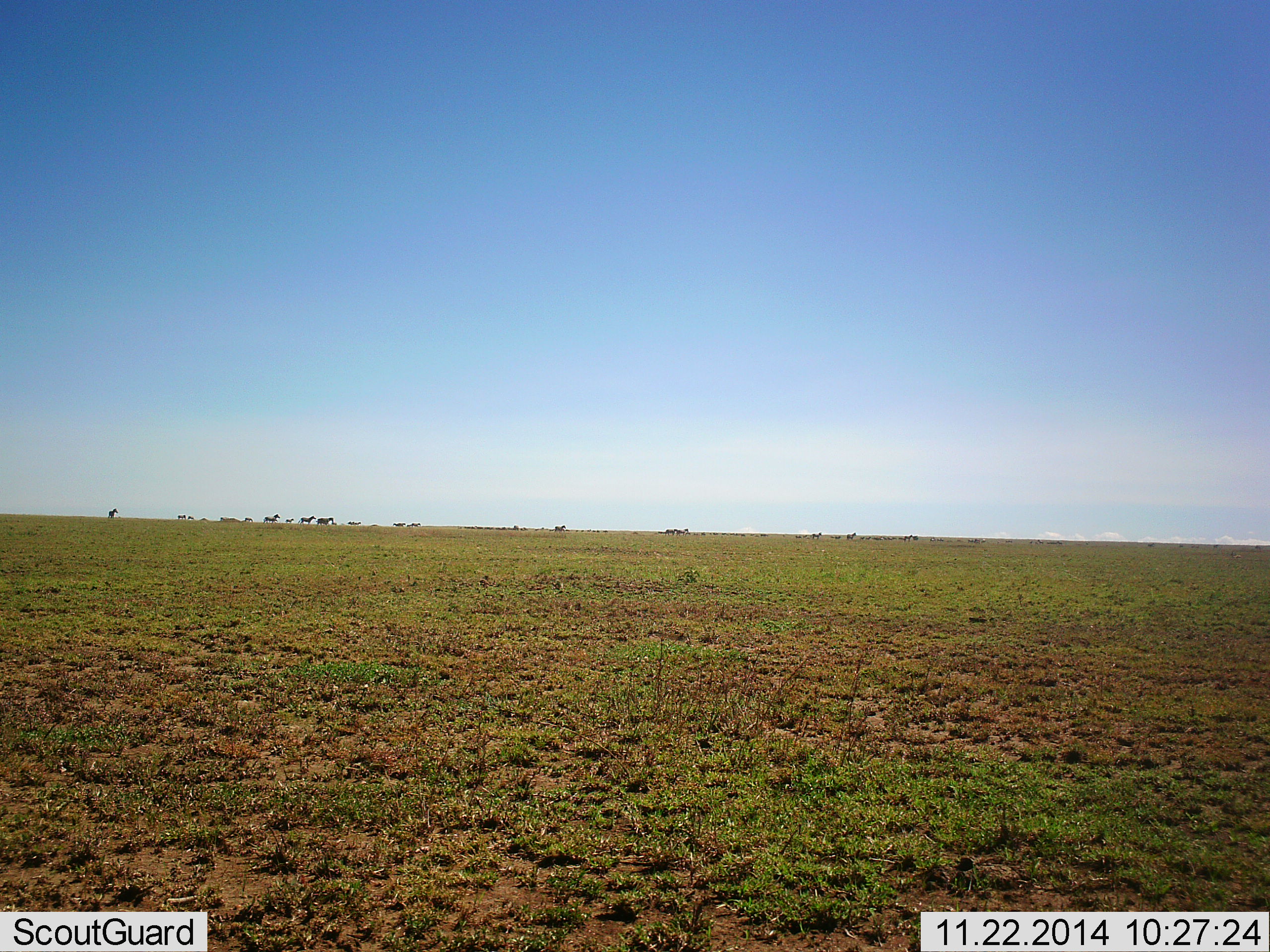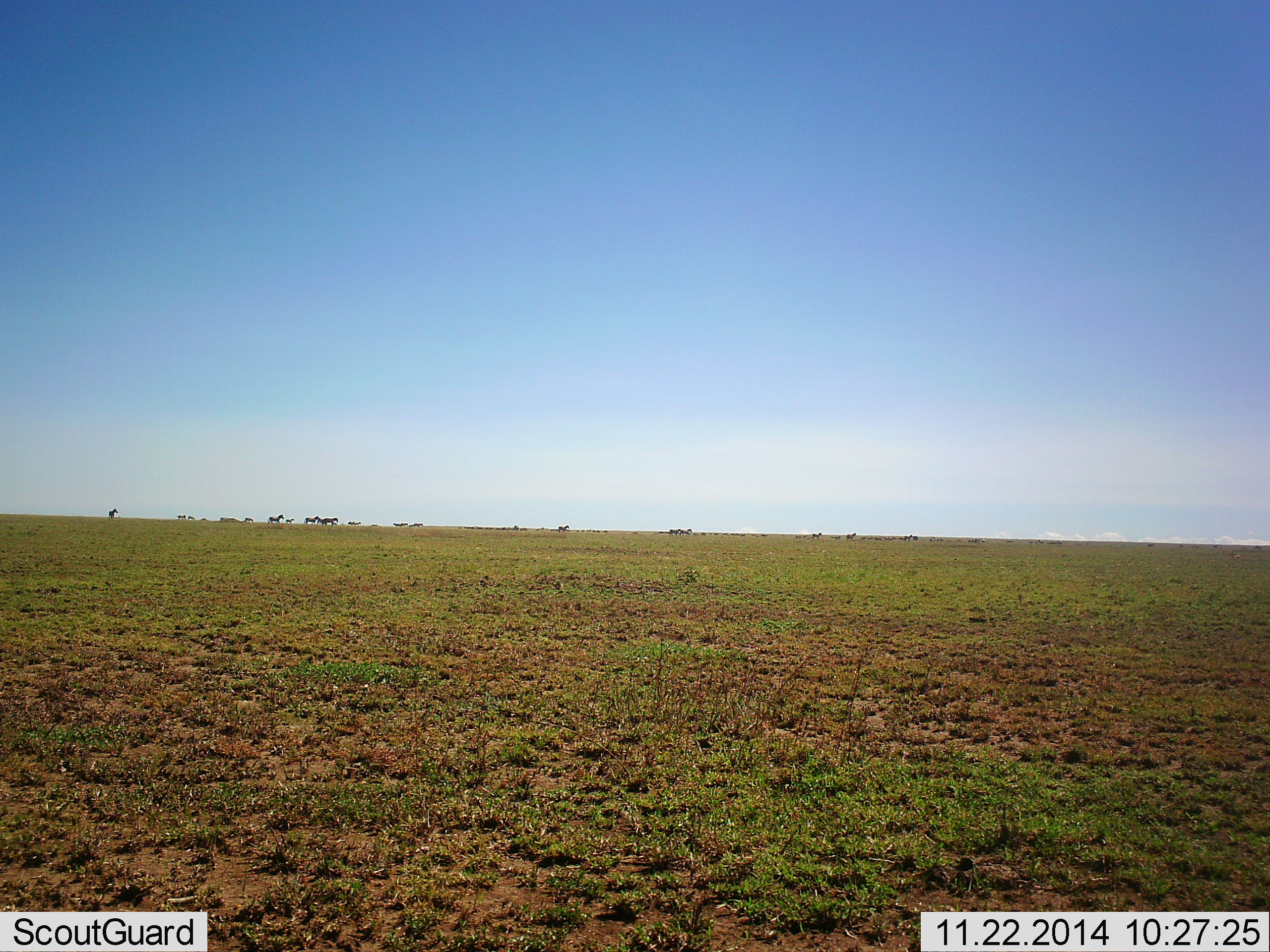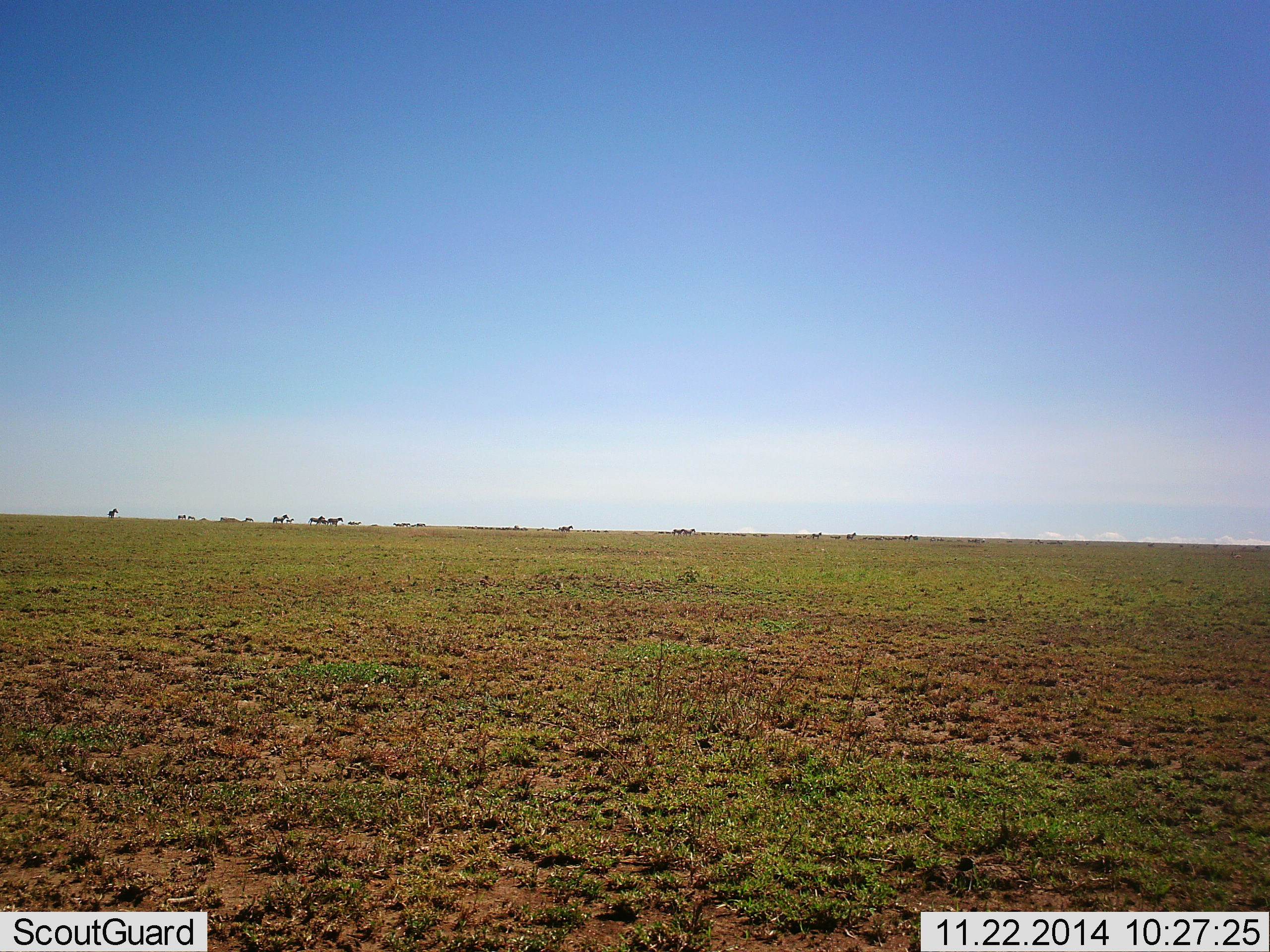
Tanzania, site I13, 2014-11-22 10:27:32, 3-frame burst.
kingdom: Animalia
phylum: Chordata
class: Mammalia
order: Perissodactyla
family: Equidae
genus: Equus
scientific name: Equus quagga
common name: plains zebra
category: zebra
Zebra (plains zebra) (Equus quagga), count 11-50. Behavior (volunteer vote fractions): standing 50%, resting 0%, moving 70%, interacting 0%. Young present (vote fraction): 0%. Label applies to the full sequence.